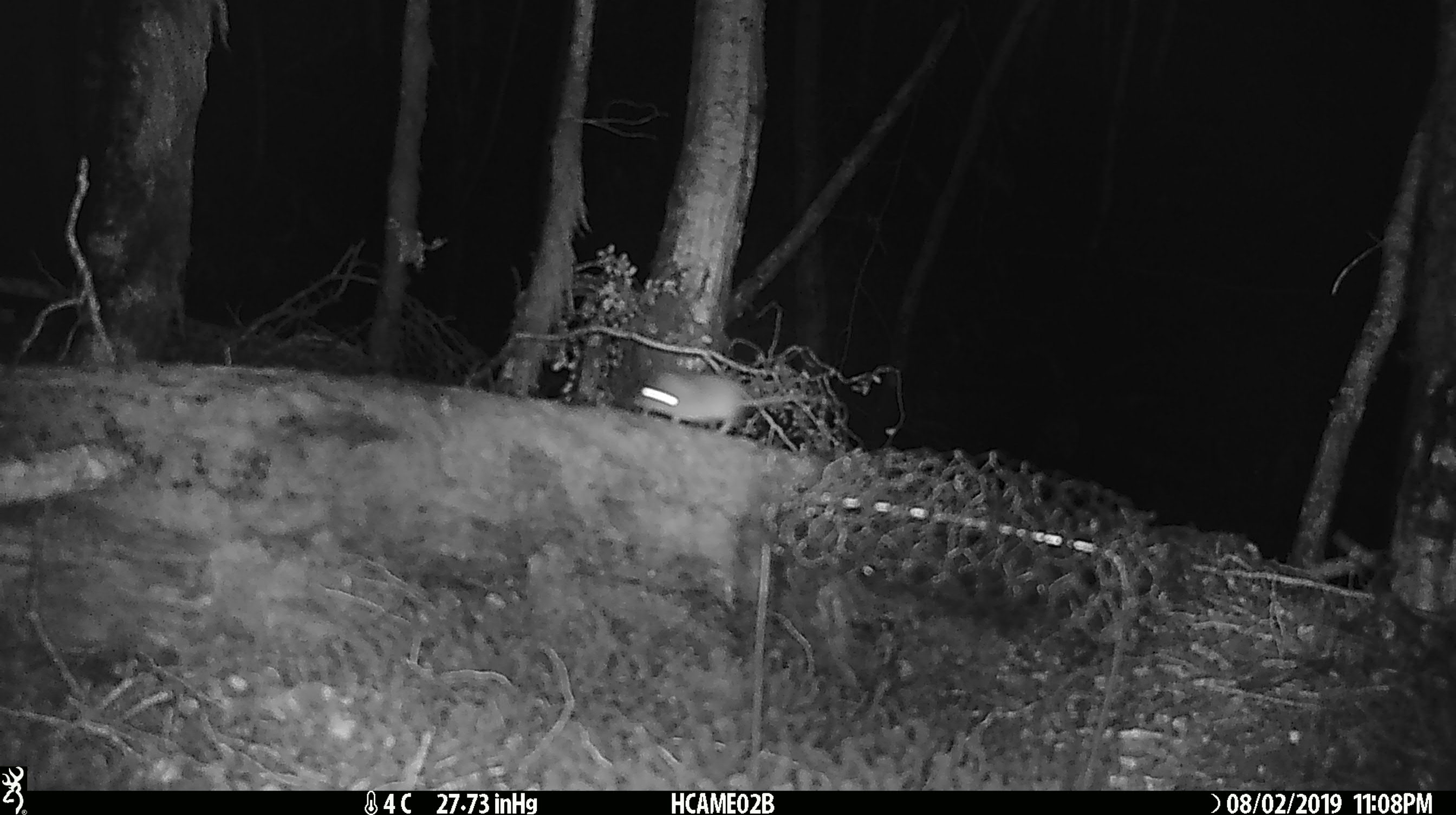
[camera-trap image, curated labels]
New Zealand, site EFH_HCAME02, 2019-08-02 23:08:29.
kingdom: Animalia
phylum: Chordata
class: Mammalia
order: Rodentia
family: Muridae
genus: Mus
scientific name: Mus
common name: mouse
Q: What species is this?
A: Mouse (Mus).